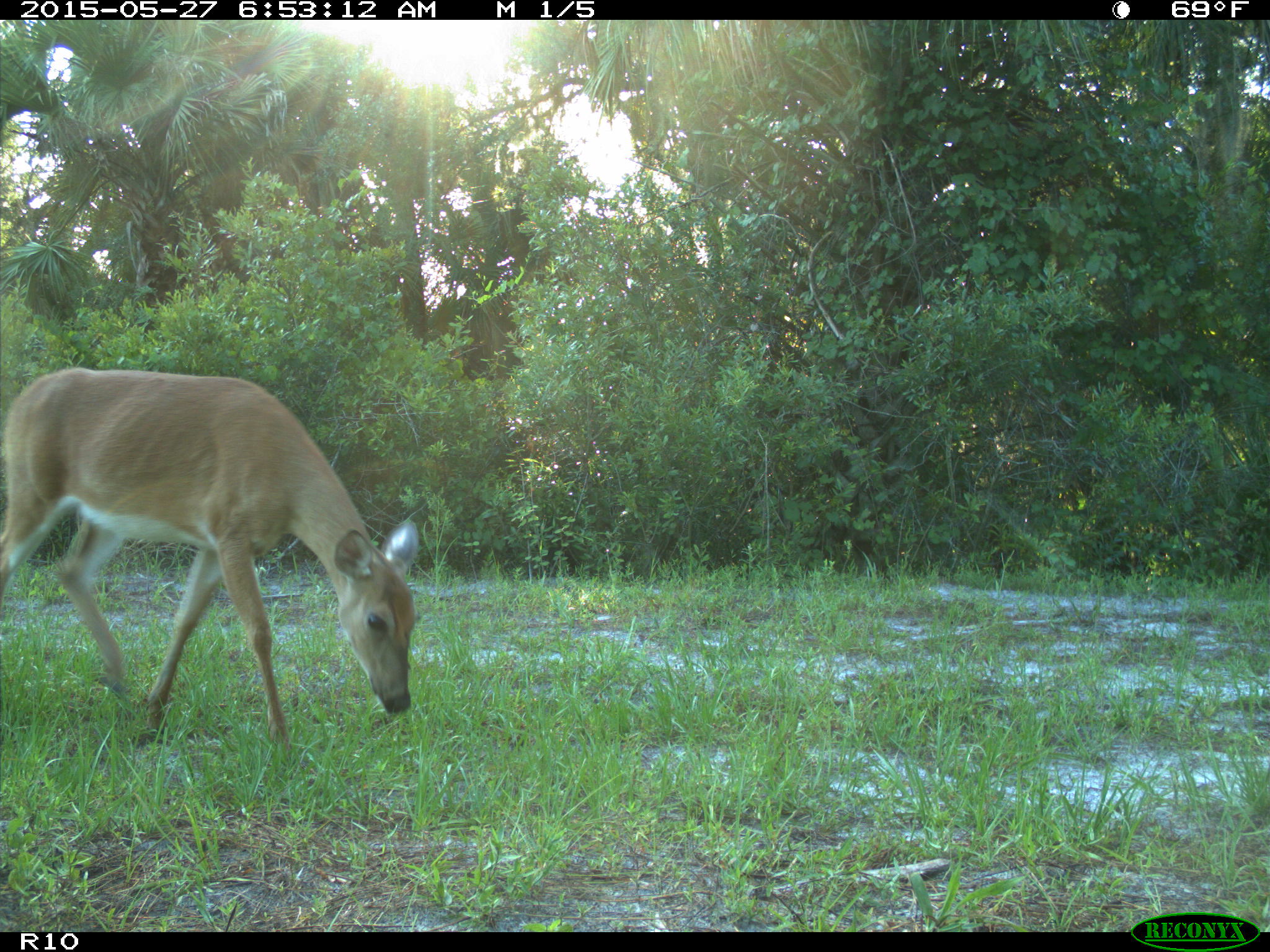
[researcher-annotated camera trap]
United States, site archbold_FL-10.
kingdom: Animalia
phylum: Chordata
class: Mammalia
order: Artiodactyla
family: Cervidae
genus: Odocoileus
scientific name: Odocoileus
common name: deer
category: unidentified deer